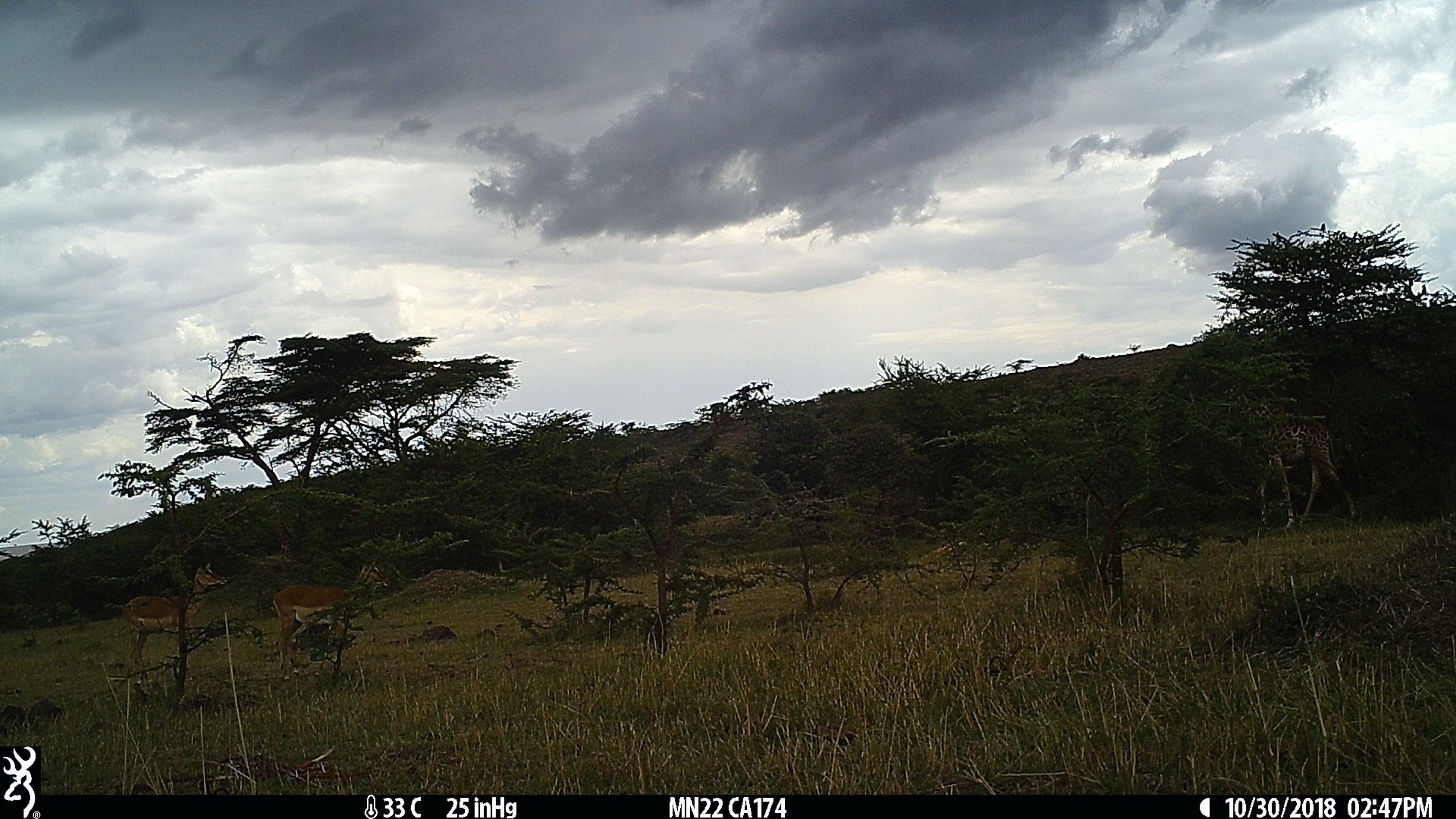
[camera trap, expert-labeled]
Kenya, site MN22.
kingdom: Animalia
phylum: Chordata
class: Mammalia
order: Artiodactyla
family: Giraffidae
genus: Giraffa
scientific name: Giraffa camelopardalis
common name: northern giraffe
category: giraffe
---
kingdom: Animalia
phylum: Chordata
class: Mammalia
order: Artiodactyla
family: Bovidae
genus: Aepyceros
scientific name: Aepyceros melampus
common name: impala